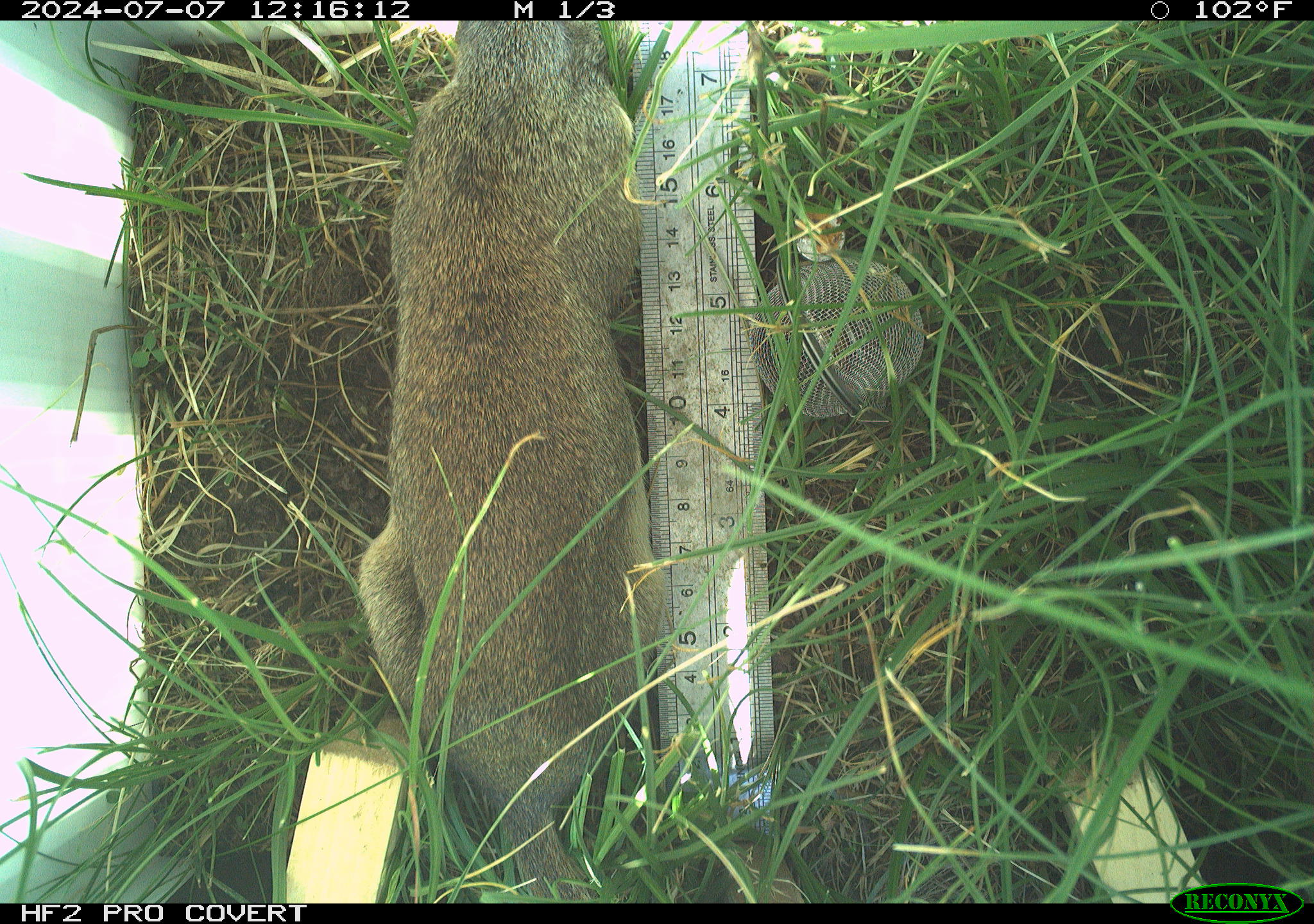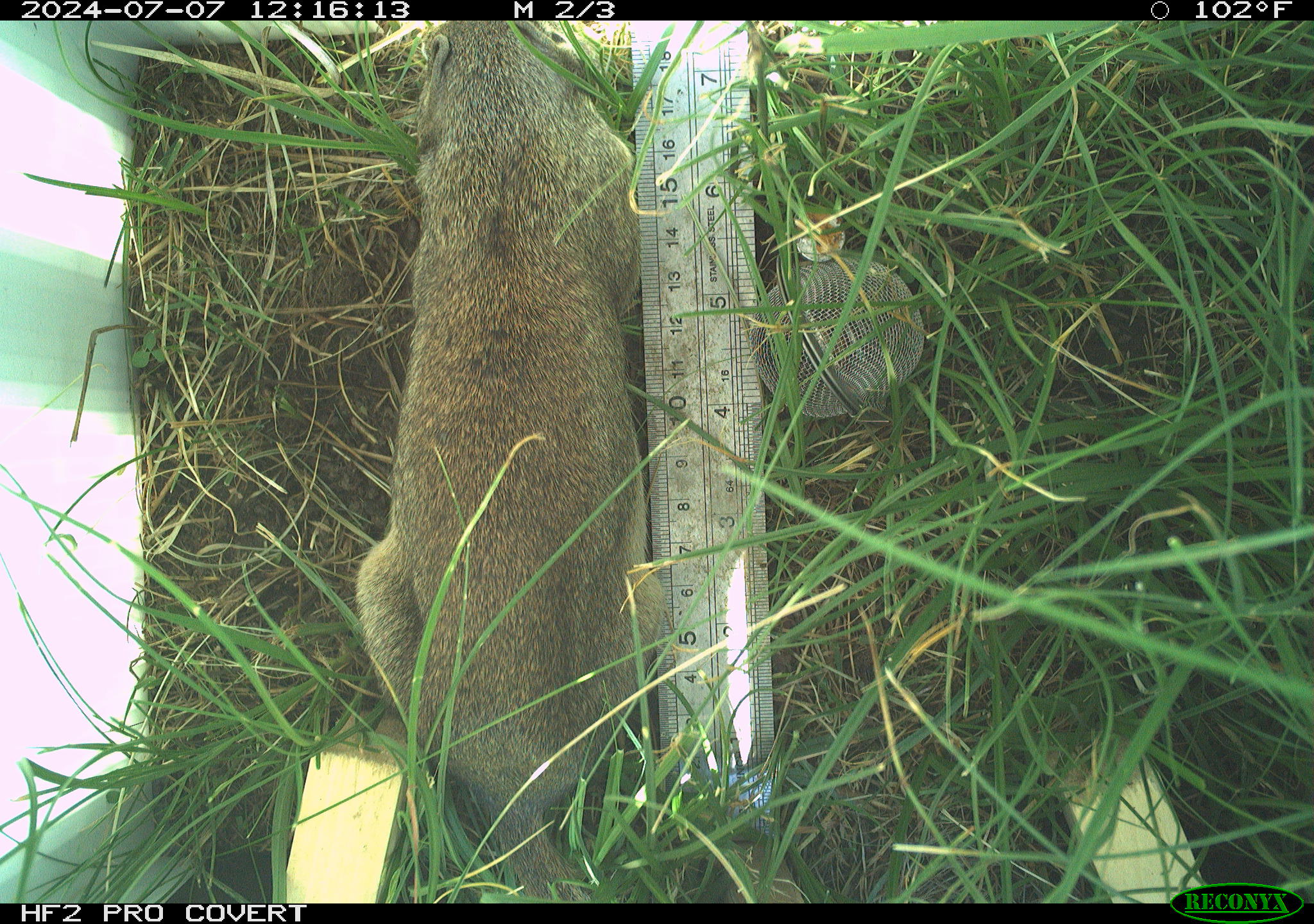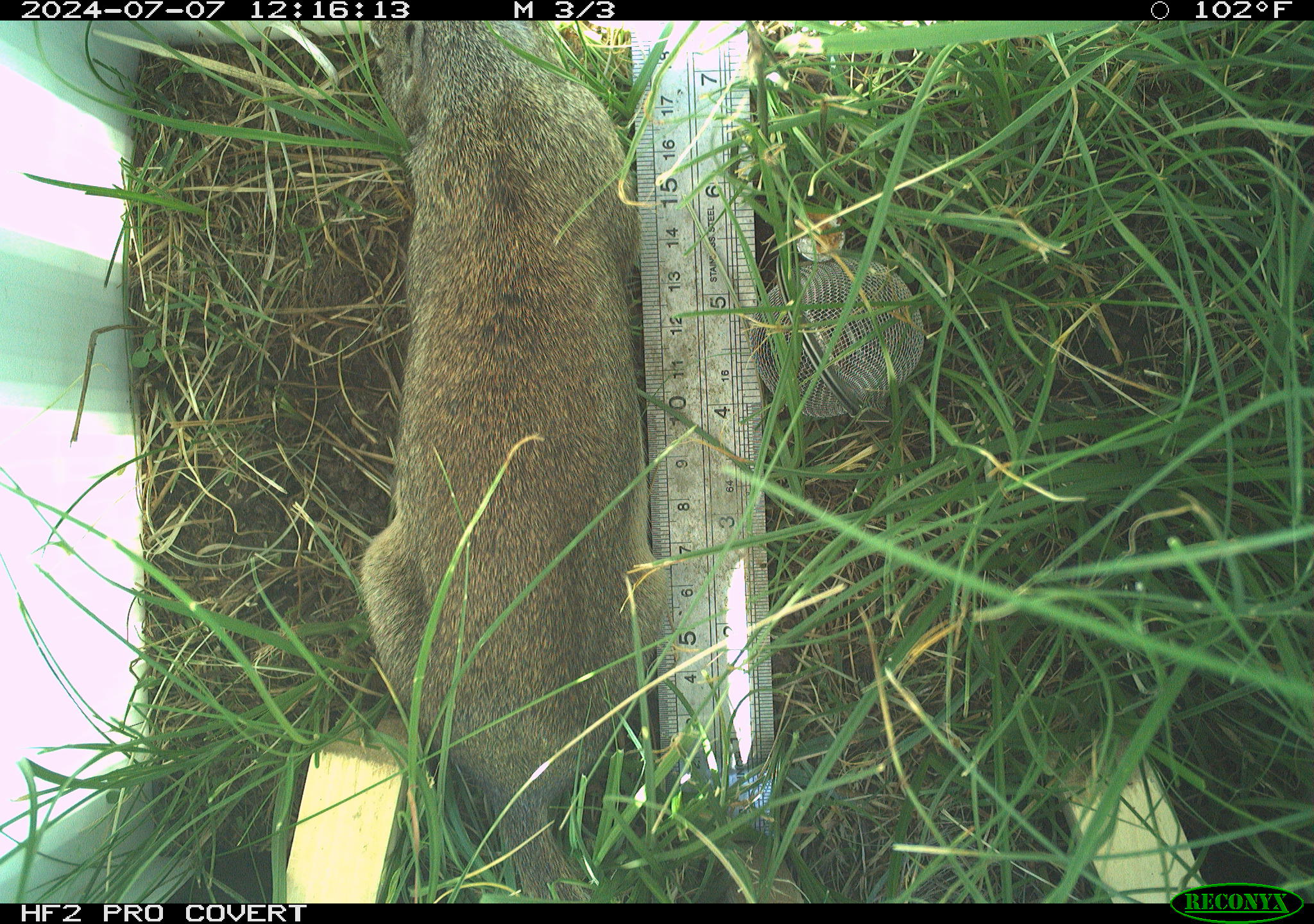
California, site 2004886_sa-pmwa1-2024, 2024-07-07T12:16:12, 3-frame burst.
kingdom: Animalia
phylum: Chordata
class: Mammalia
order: Rodentia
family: Sciuridae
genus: Urocitellus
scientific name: Urocitellus beldingi beldingi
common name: belding's ground squirrel